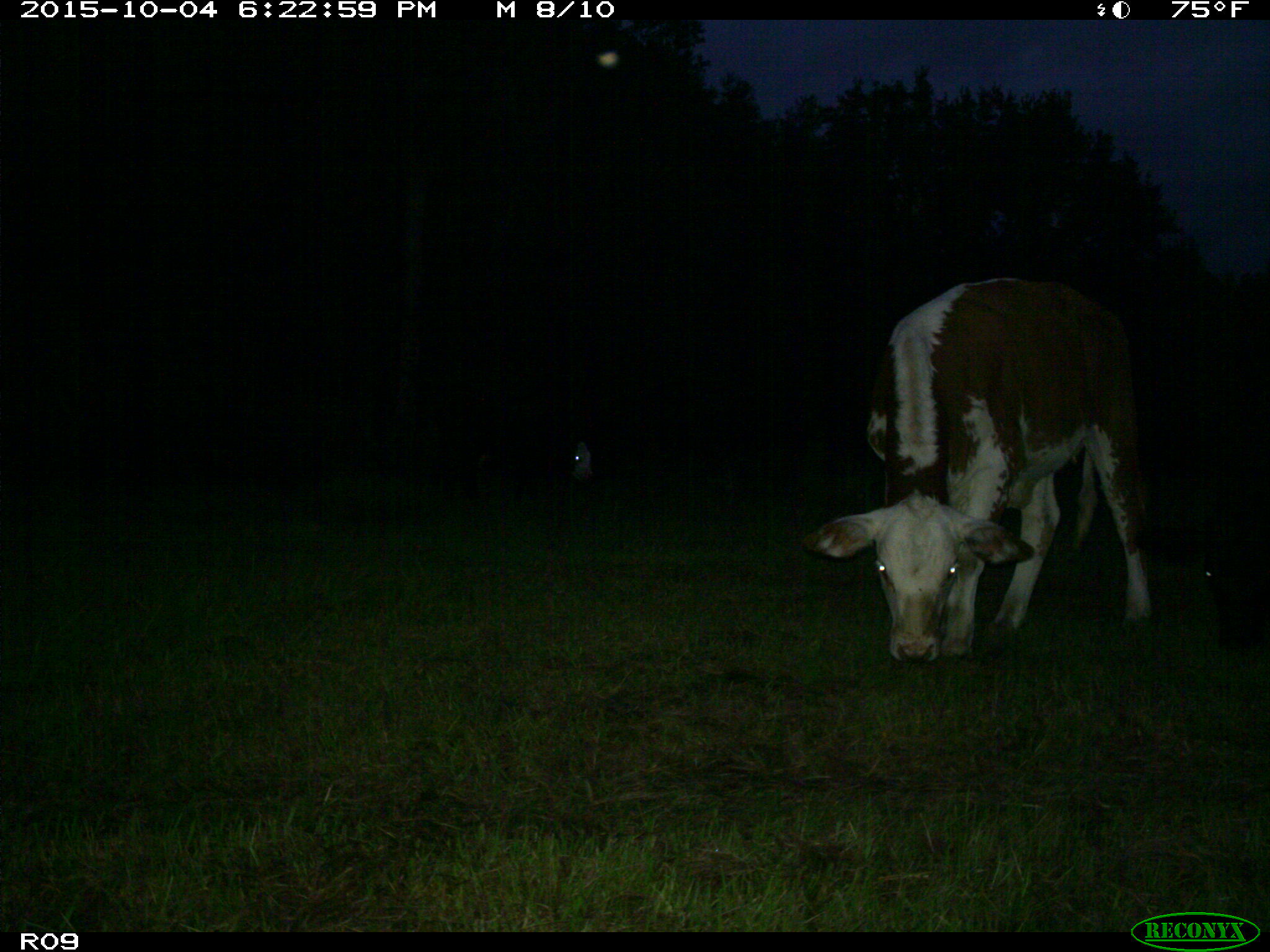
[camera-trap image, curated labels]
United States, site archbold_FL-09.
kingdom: Animalia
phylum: Chordata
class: Mammalia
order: Artiodactyla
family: Bovidae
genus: Bos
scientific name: Bos taurus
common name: domestic cow